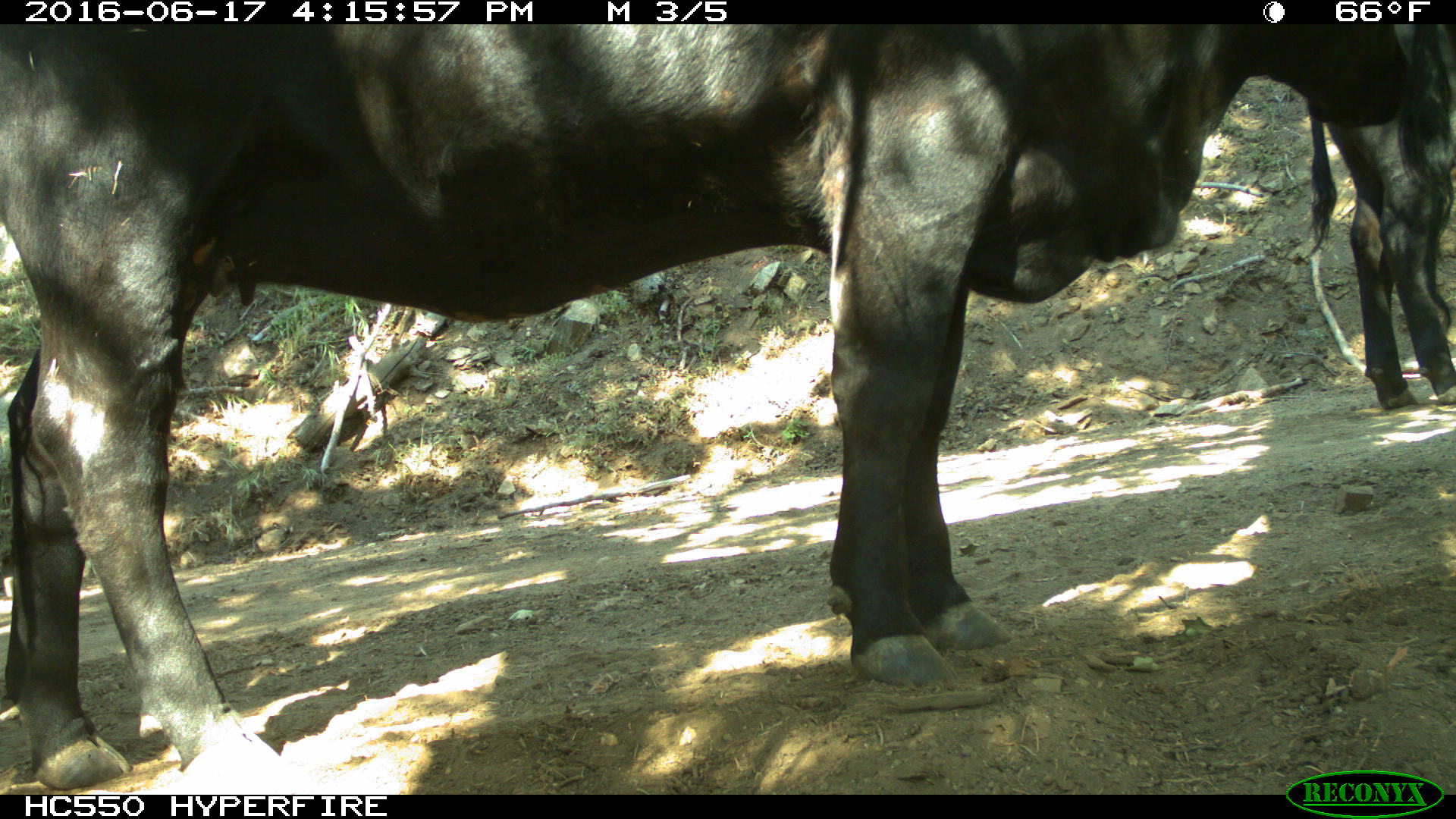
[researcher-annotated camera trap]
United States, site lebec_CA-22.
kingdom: Animalia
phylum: Chordata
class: Mammalia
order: Artiodactyla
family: Bovidae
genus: Bos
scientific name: Bos taurus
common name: domestic cow